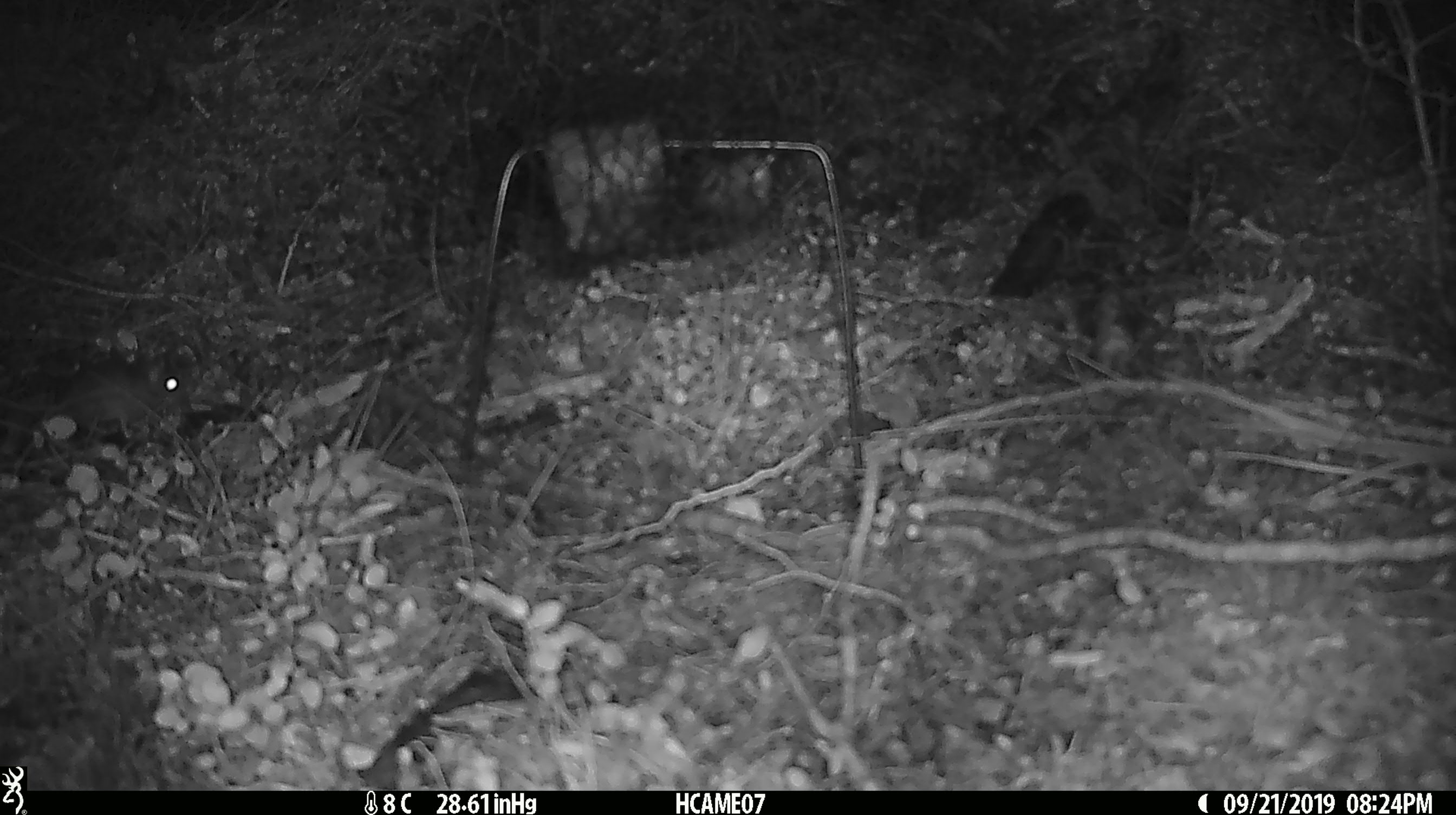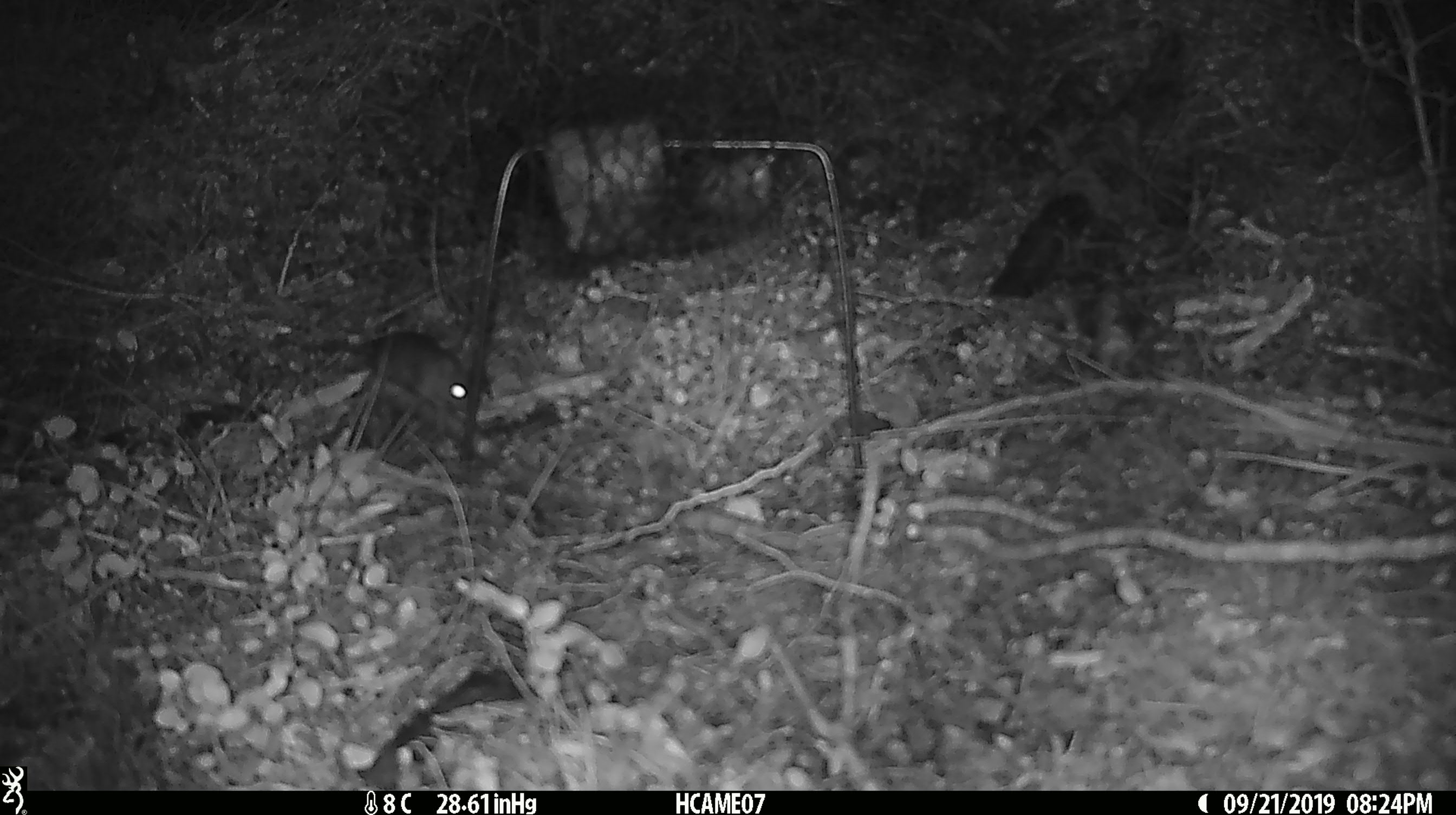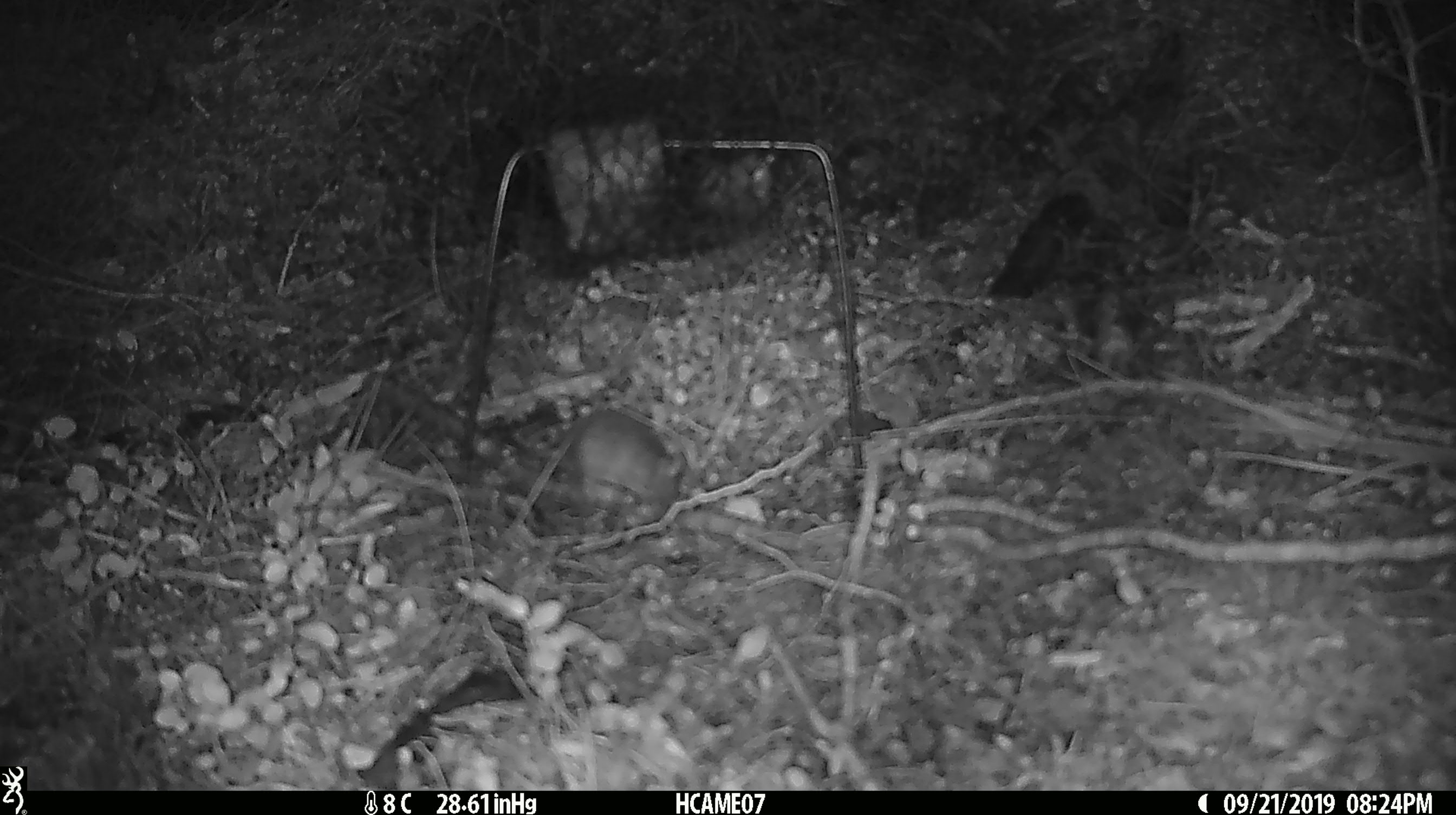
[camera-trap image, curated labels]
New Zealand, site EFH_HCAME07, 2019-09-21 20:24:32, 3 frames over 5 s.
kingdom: Animalia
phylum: Chordata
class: Mammalia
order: Rodentia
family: Muridae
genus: Mus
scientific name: Mus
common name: mouse